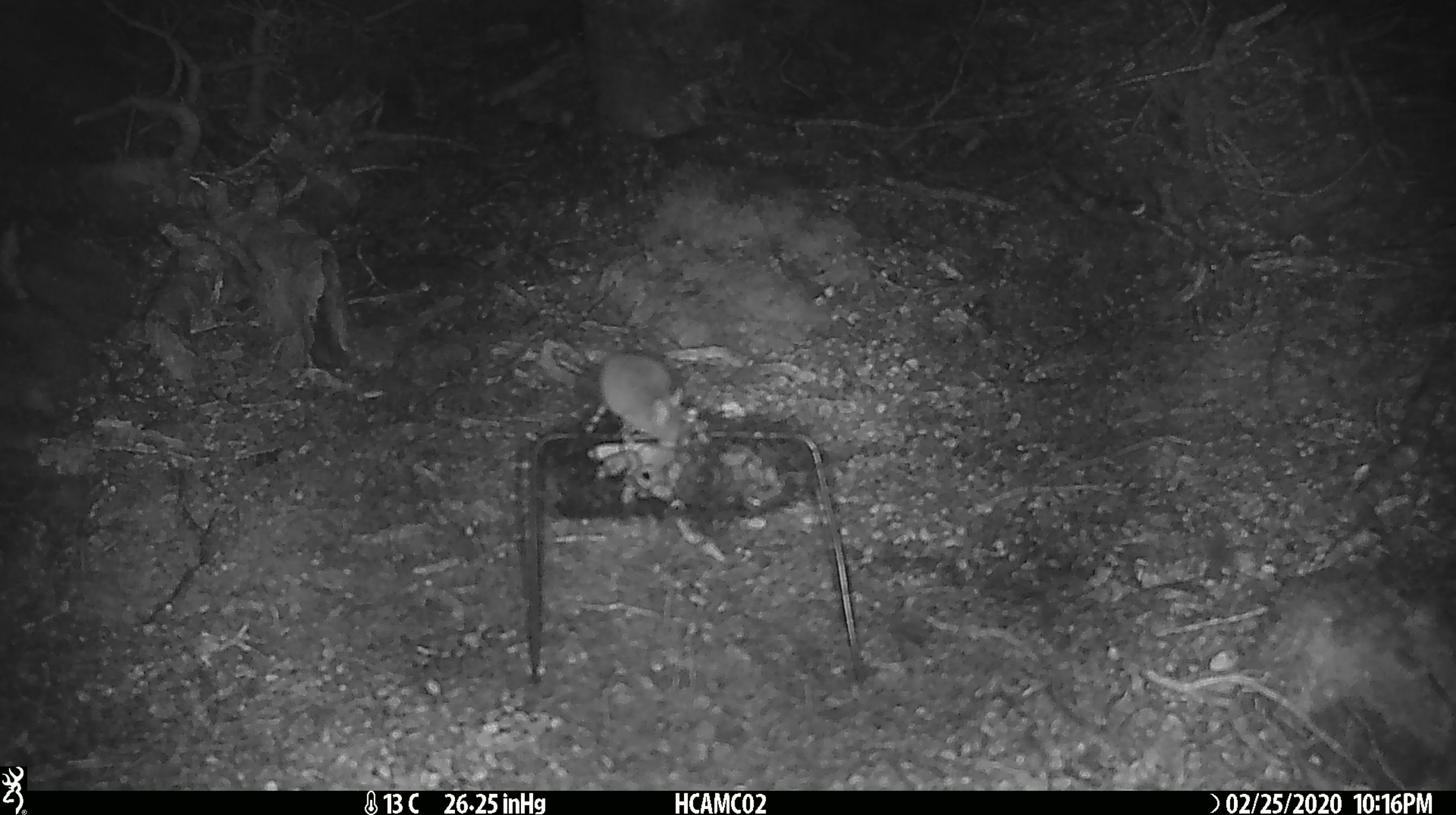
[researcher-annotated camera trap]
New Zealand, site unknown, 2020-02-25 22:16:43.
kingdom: Animalia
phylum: Chordata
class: Mammalia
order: Rodentia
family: Muridae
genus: Mus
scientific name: Mus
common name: mouse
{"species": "mouse (Mus)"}